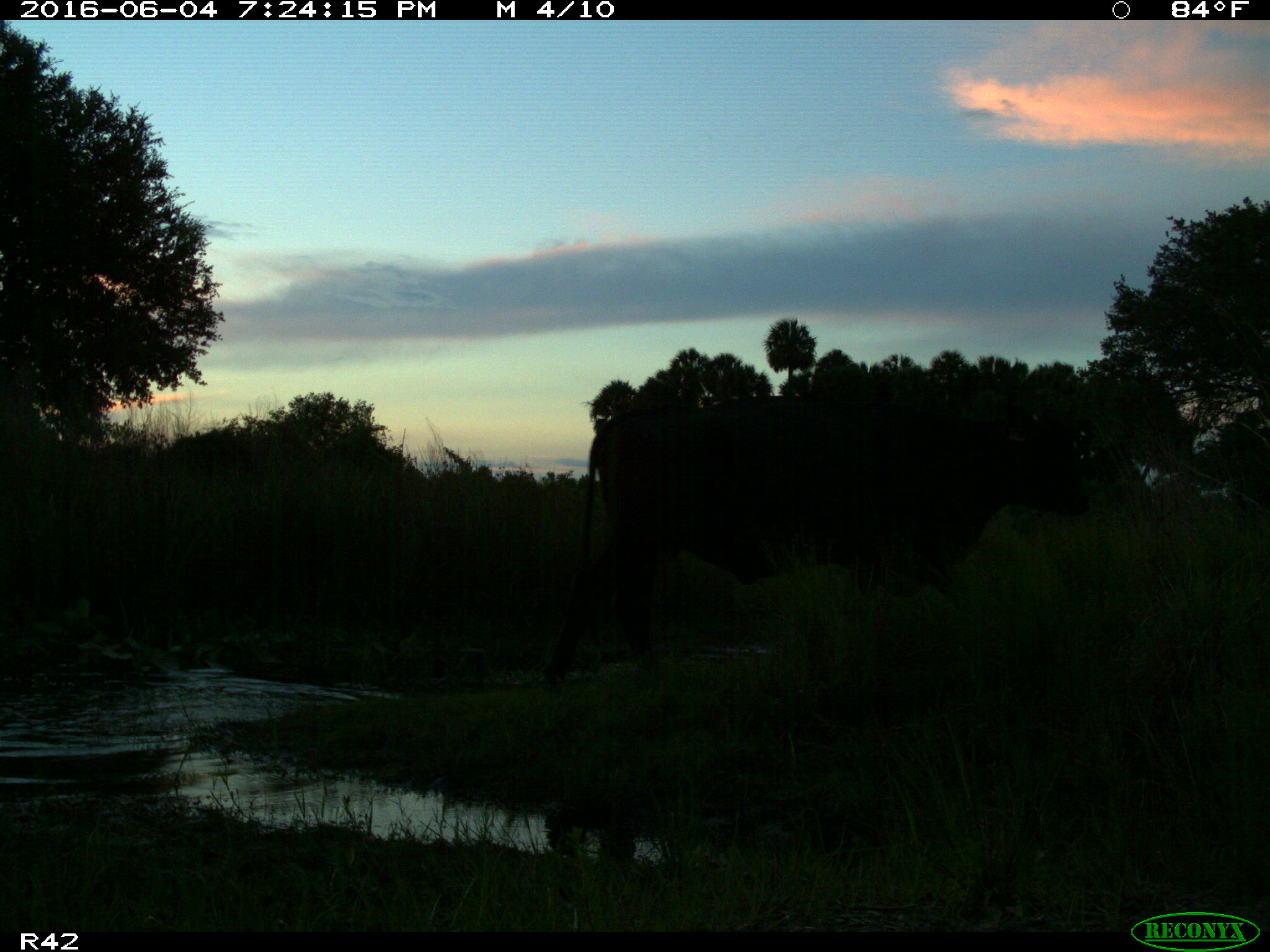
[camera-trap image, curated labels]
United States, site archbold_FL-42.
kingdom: Animalia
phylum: Chordata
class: Mammalia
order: Artiodactyla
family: Bovidae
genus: Bos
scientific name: Bos taurus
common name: domestic cow